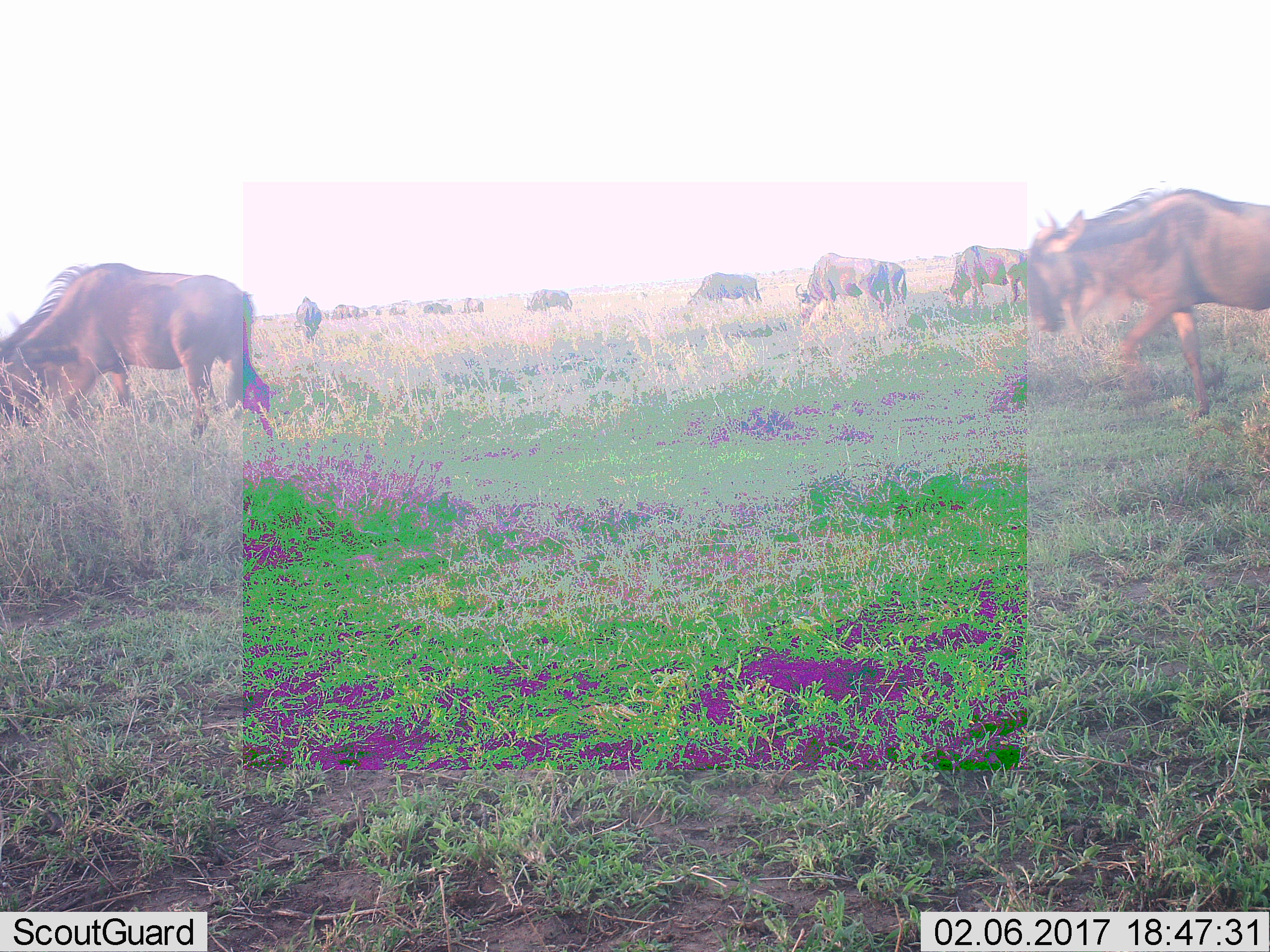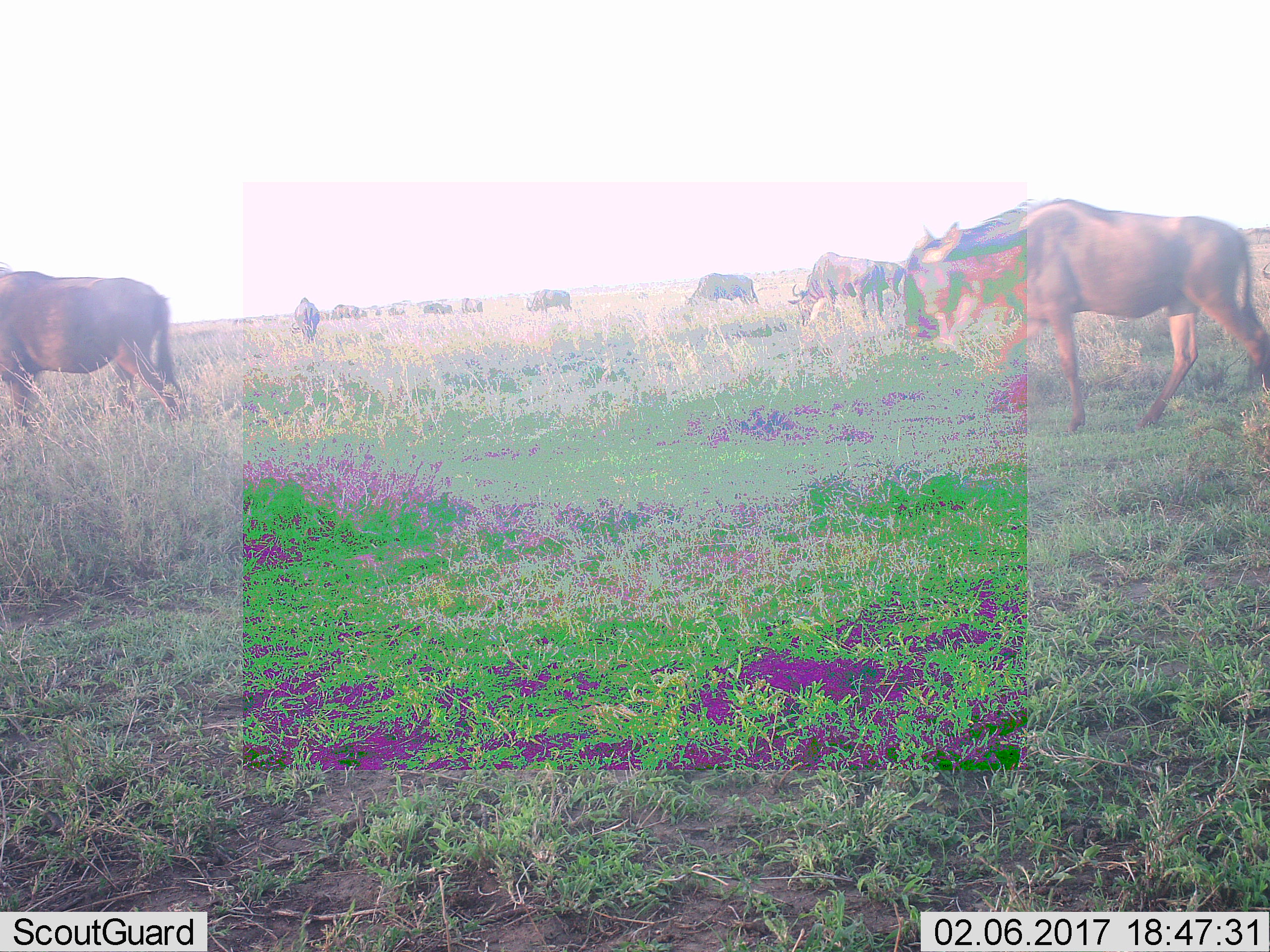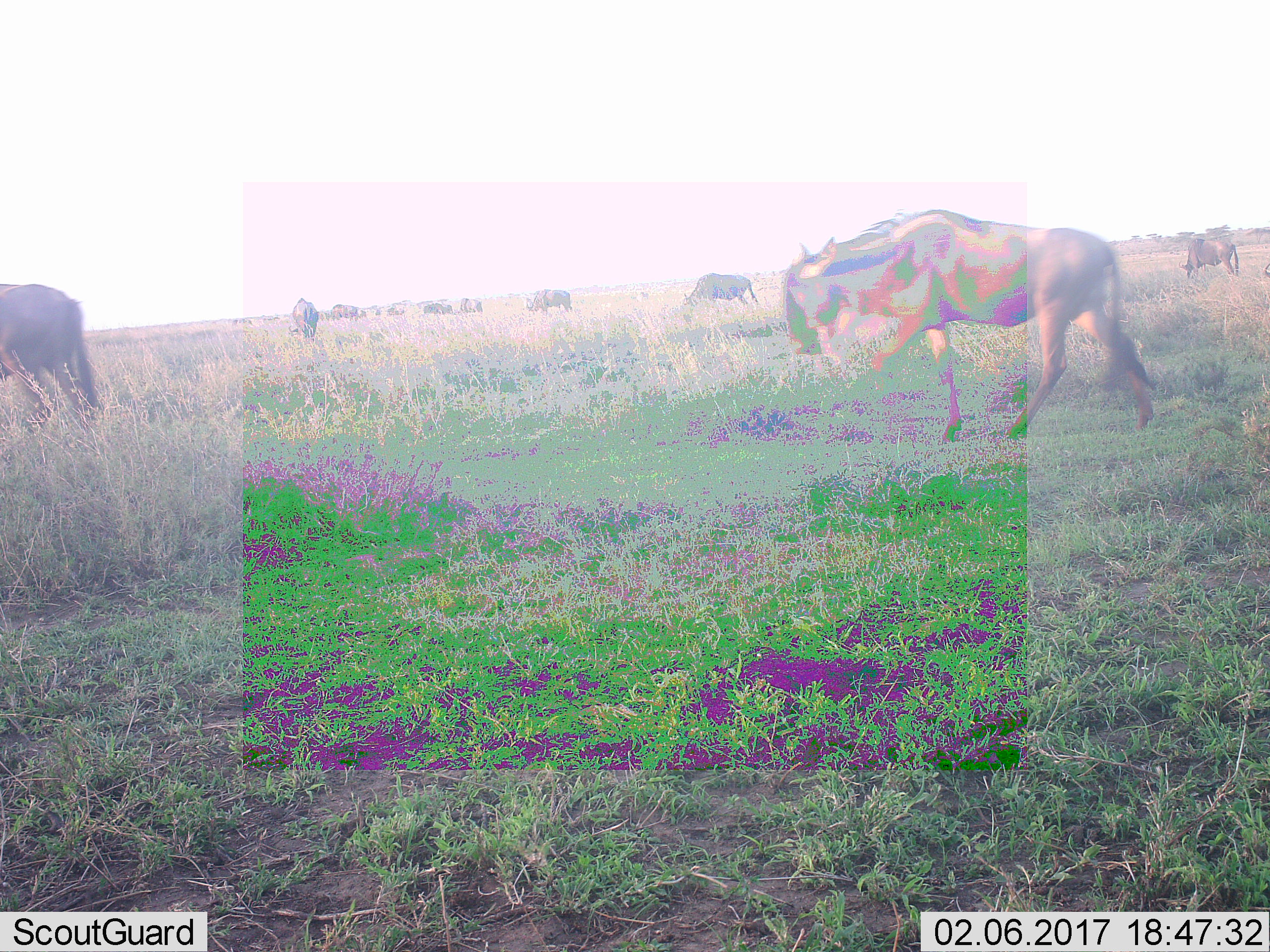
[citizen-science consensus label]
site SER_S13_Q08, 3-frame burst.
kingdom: Animalia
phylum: Chordata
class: Mammalia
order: Artiodactyla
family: Bovidae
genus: Connochaetes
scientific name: Connochaetes taurinus taurinus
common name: blue wildebeest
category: wildebeestblue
Wildebeestblue (blue wildebeest) (Connochaetes taurinus taurinus), count 11-50. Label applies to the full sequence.